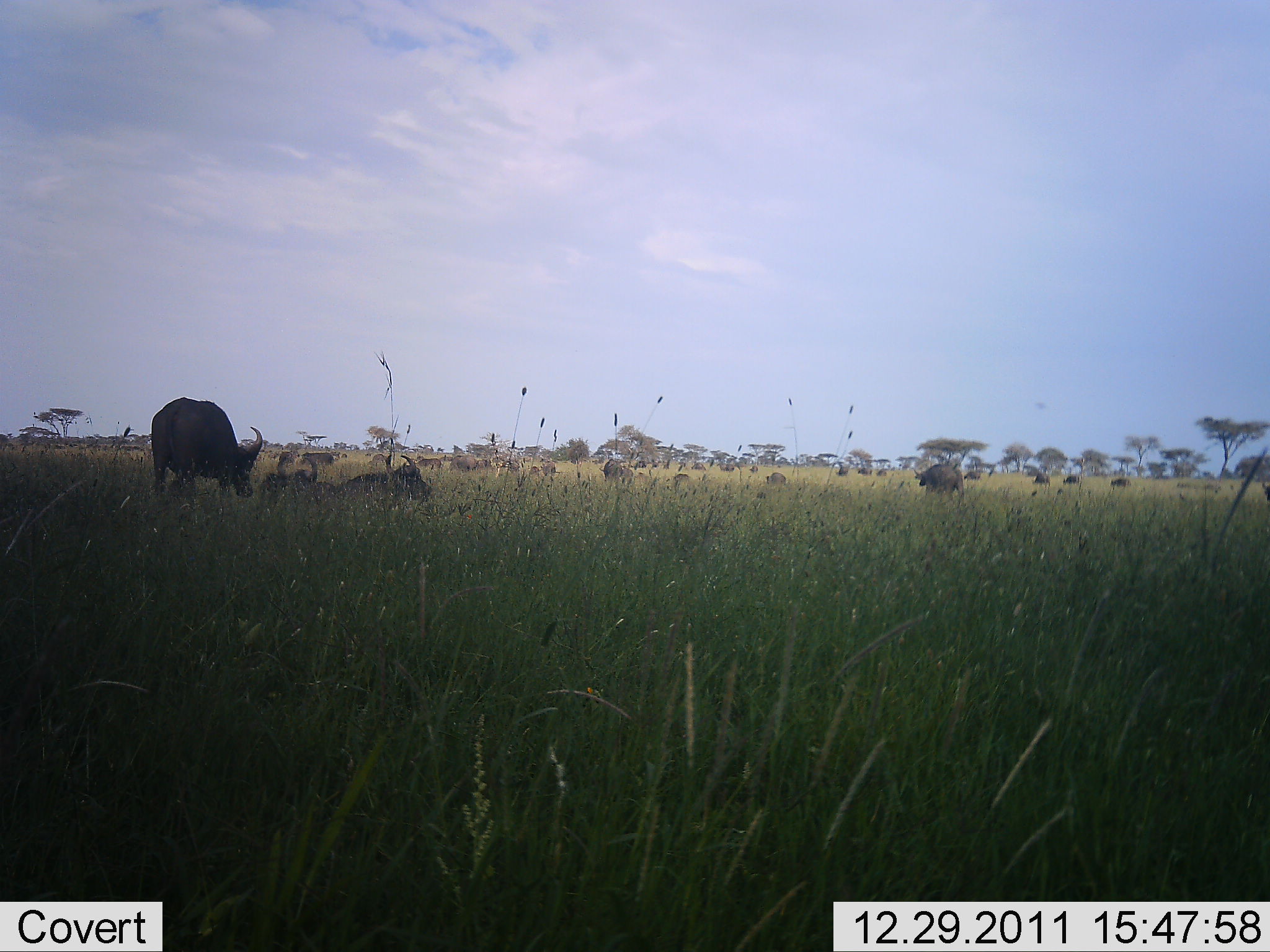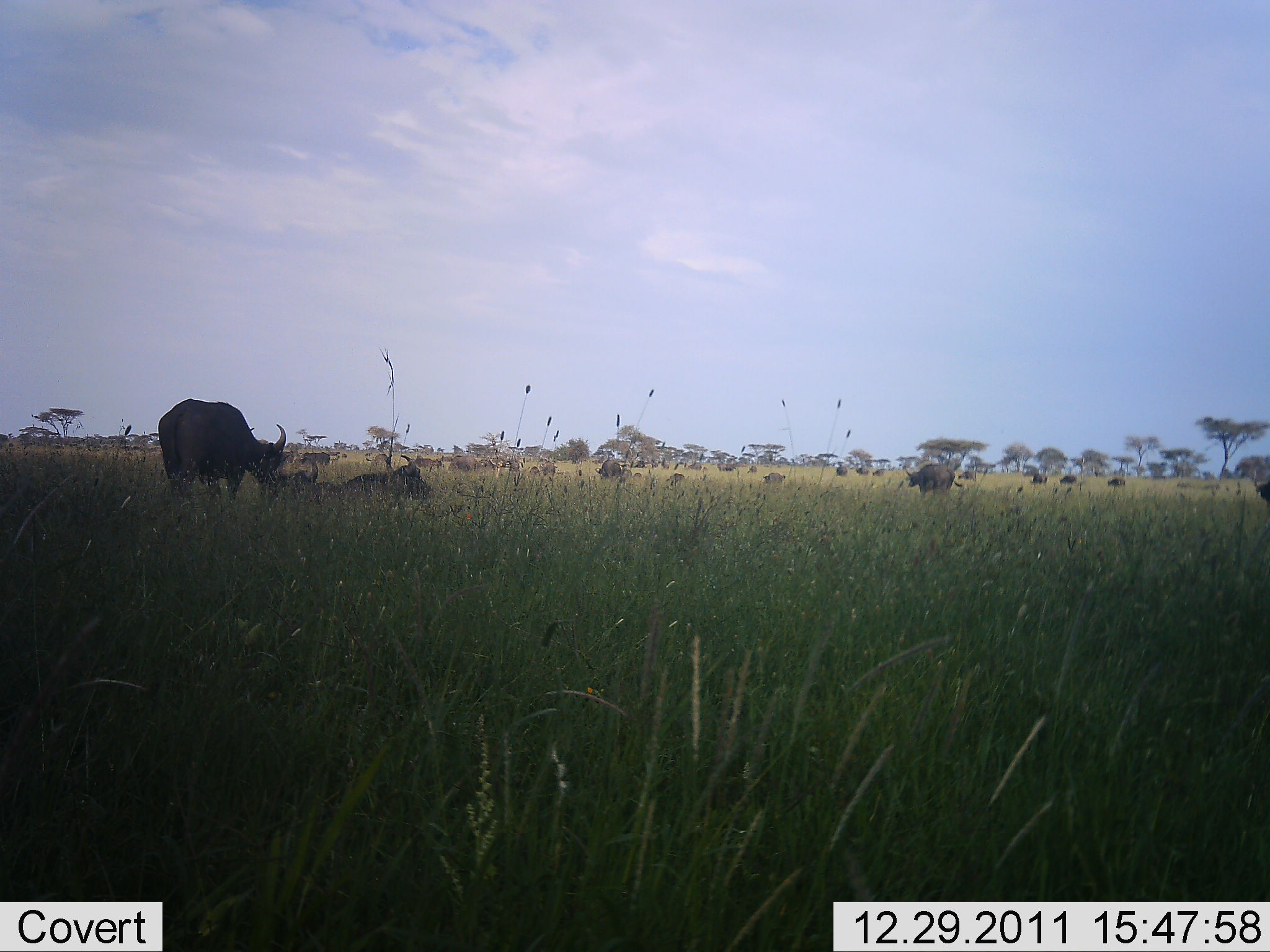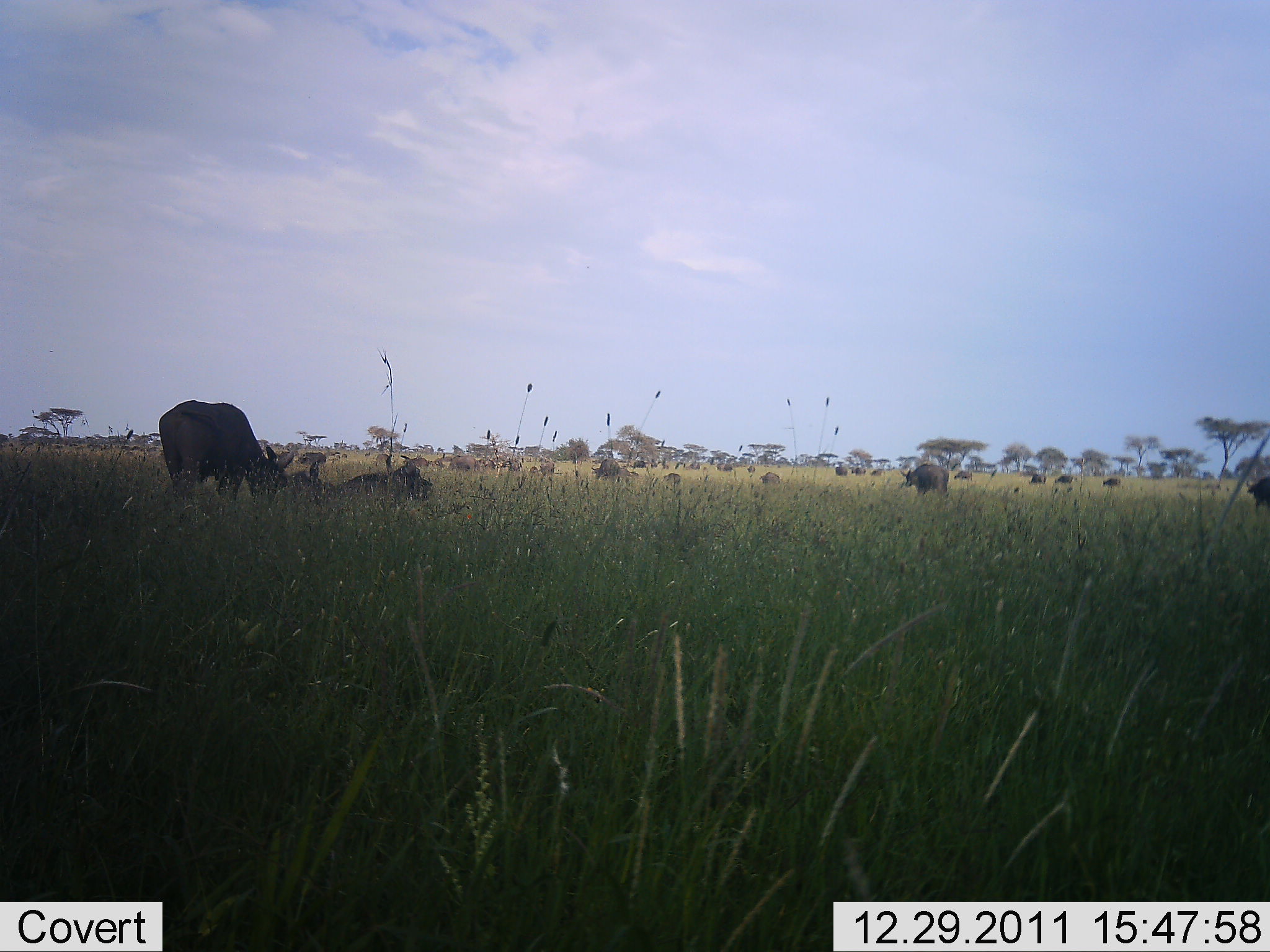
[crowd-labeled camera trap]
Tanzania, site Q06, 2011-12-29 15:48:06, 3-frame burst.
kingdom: Animalia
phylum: Chordata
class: Mammalia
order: Artiodactyla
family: Bovidae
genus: Syncerus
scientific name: Syncerus caffer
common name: cape buffalo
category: buffalo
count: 11-50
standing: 64%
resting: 55%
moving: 45%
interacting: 0%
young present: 0%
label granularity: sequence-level